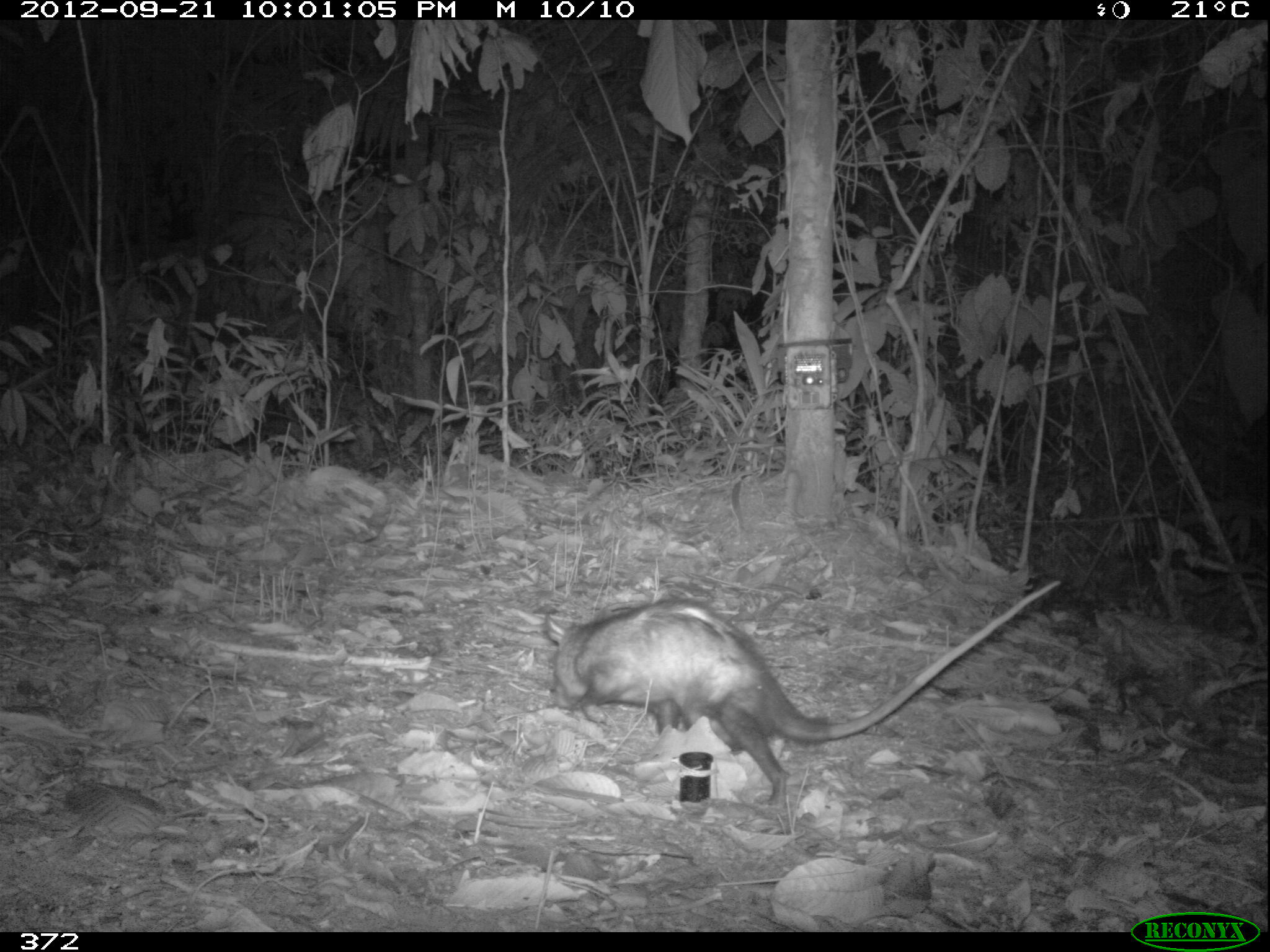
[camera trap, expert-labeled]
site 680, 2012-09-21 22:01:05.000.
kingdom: Animalia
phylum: Chordata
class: Mammalia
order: Didelphimorphia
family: Didelphidae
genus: Didelphis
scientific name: Didelphis marsupialis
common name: southern opossum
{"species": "Didelphis marsupialis (southern opossum)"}